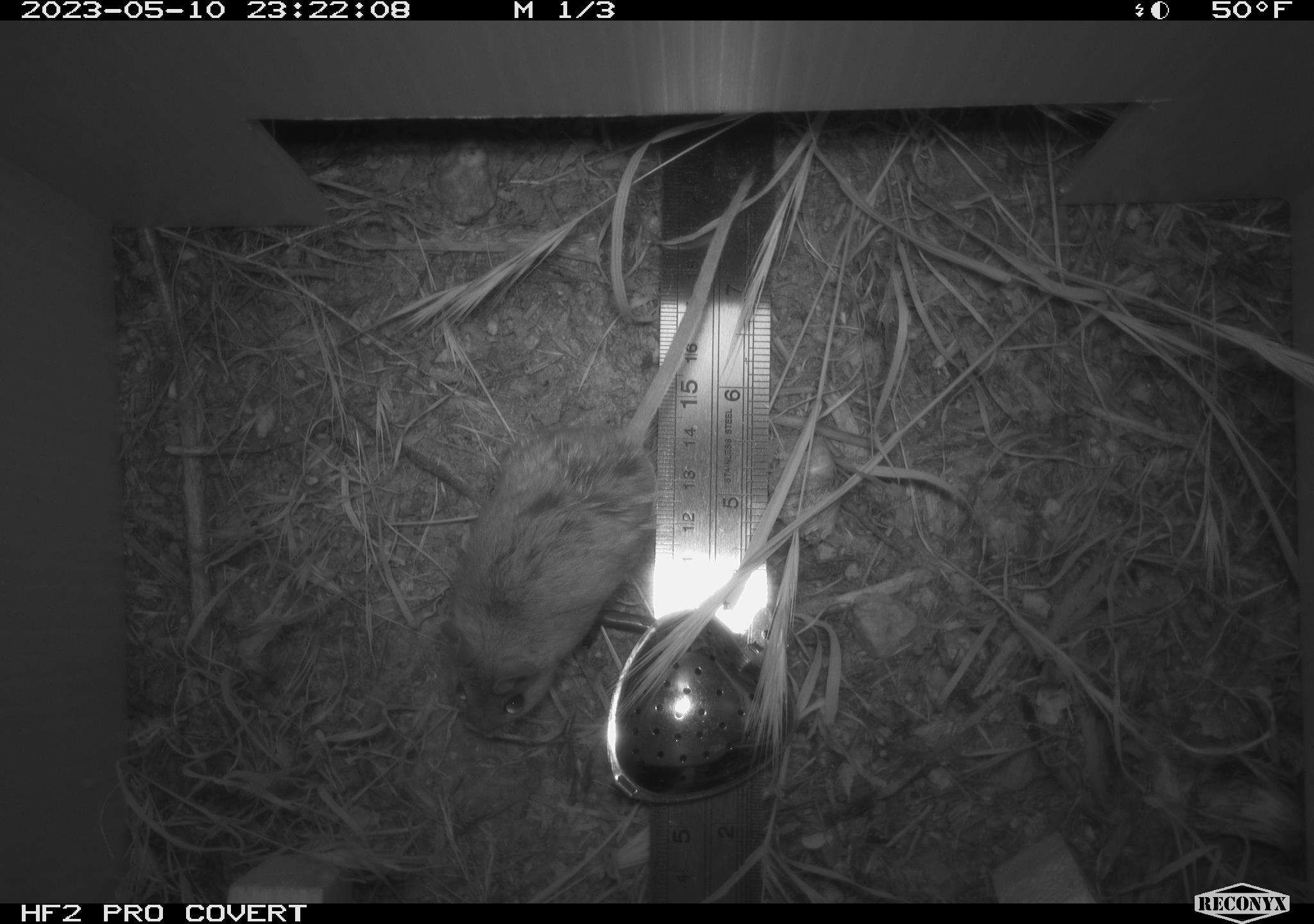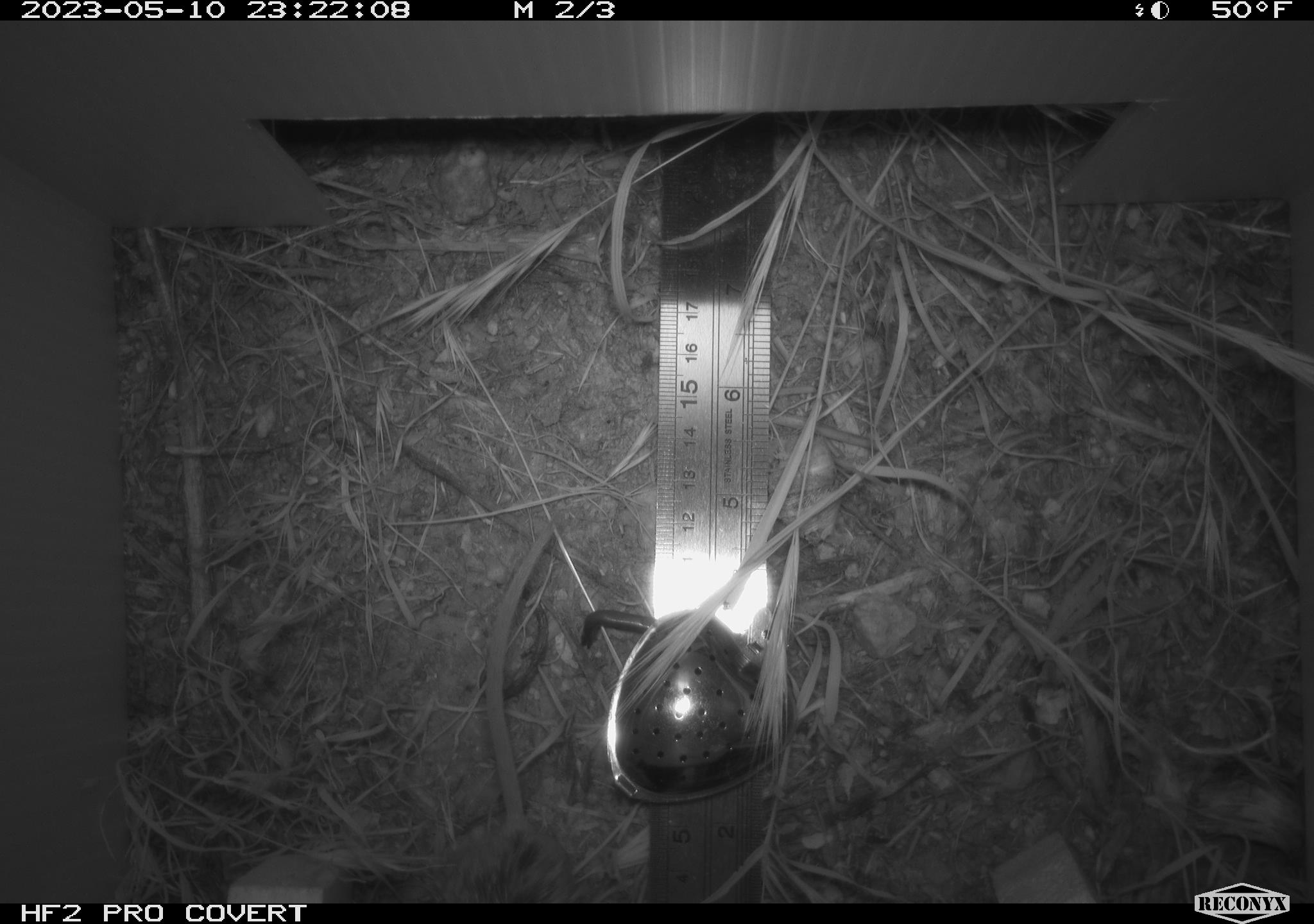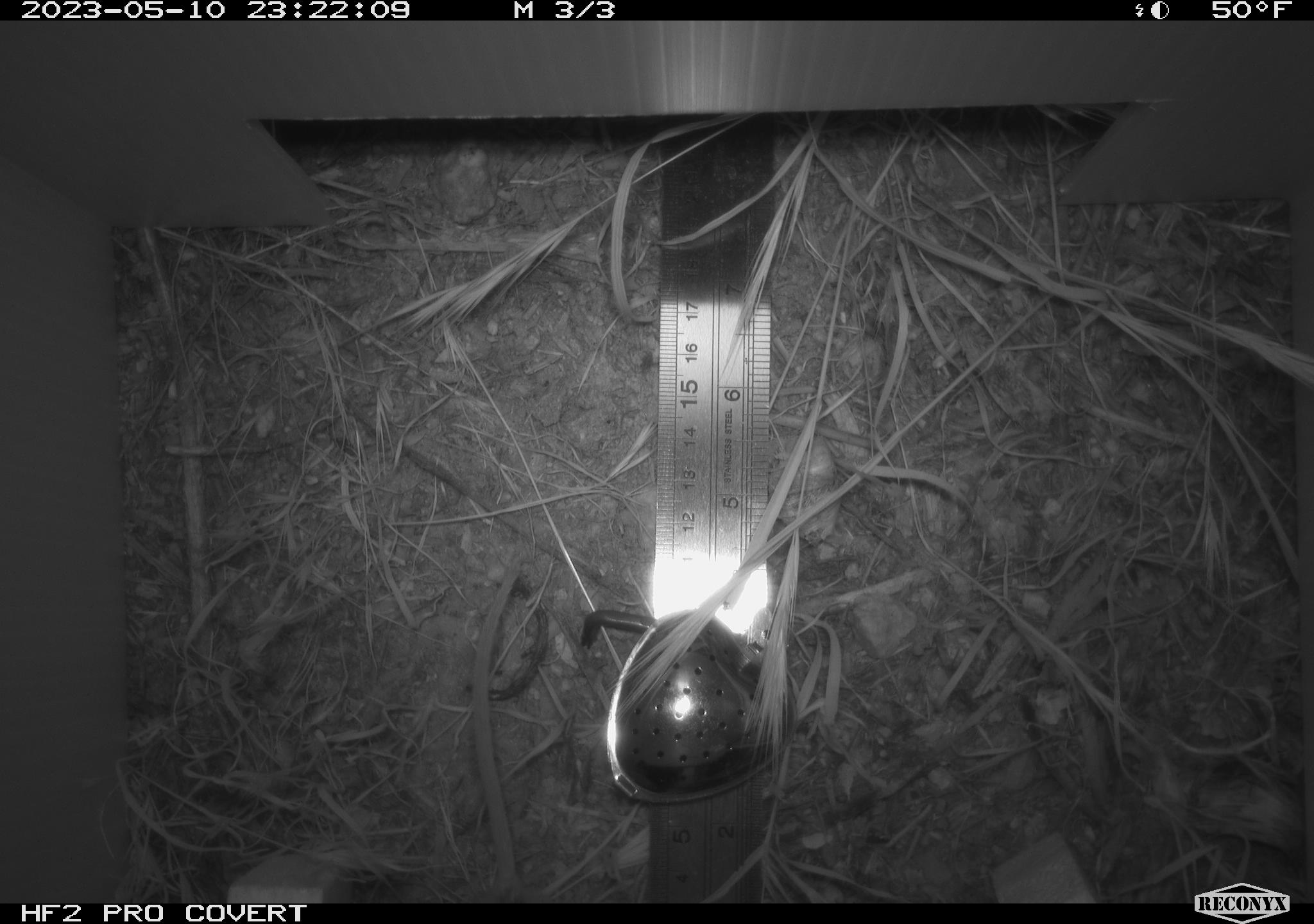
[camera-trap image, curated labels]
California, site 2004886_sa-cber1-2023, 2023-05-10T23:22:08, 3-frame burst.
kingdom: Animalia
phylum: Chordata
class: Mammalia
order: Rodentia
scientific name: Rodentia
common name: mouse species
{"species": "mouse species (Rodentia)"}